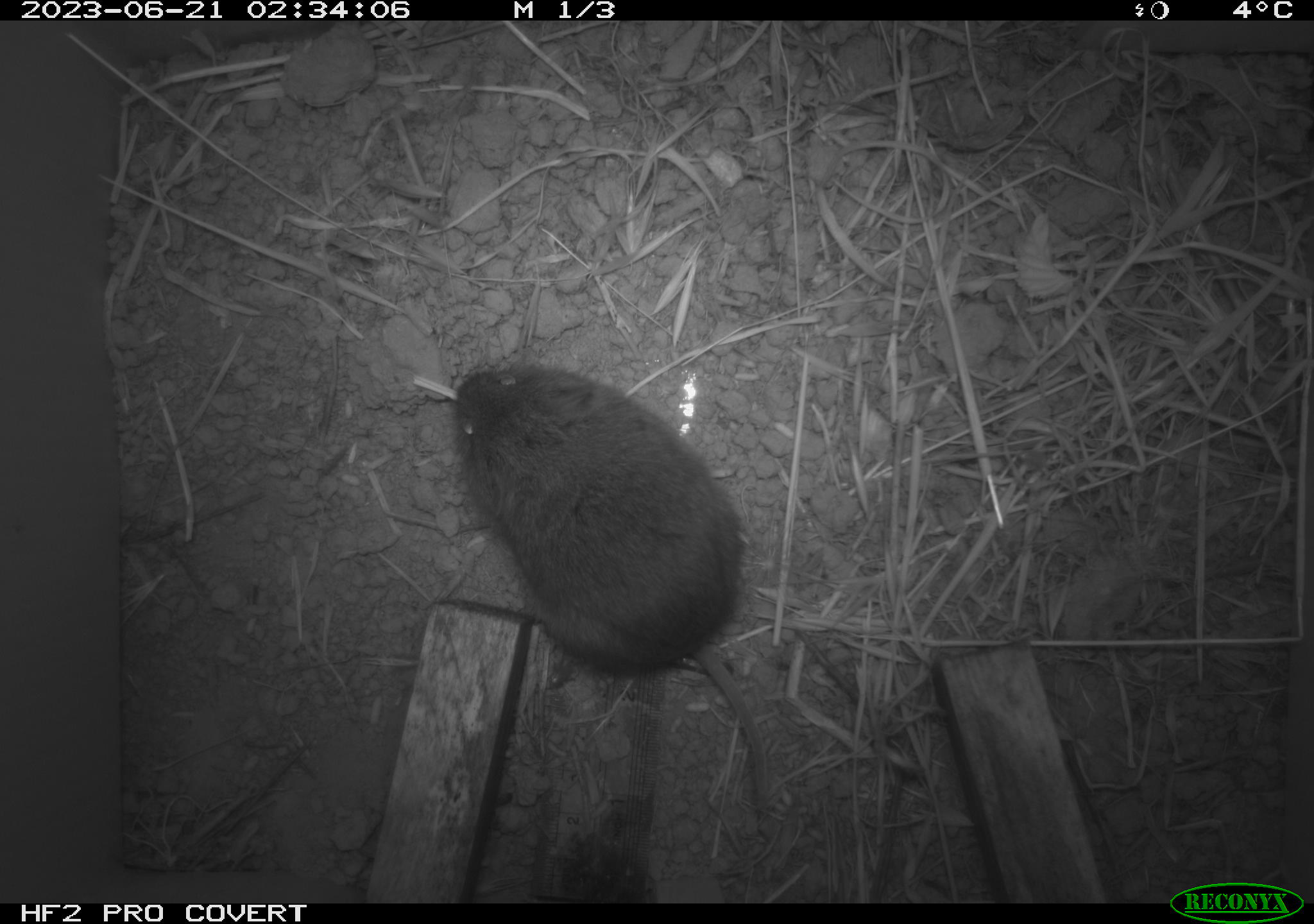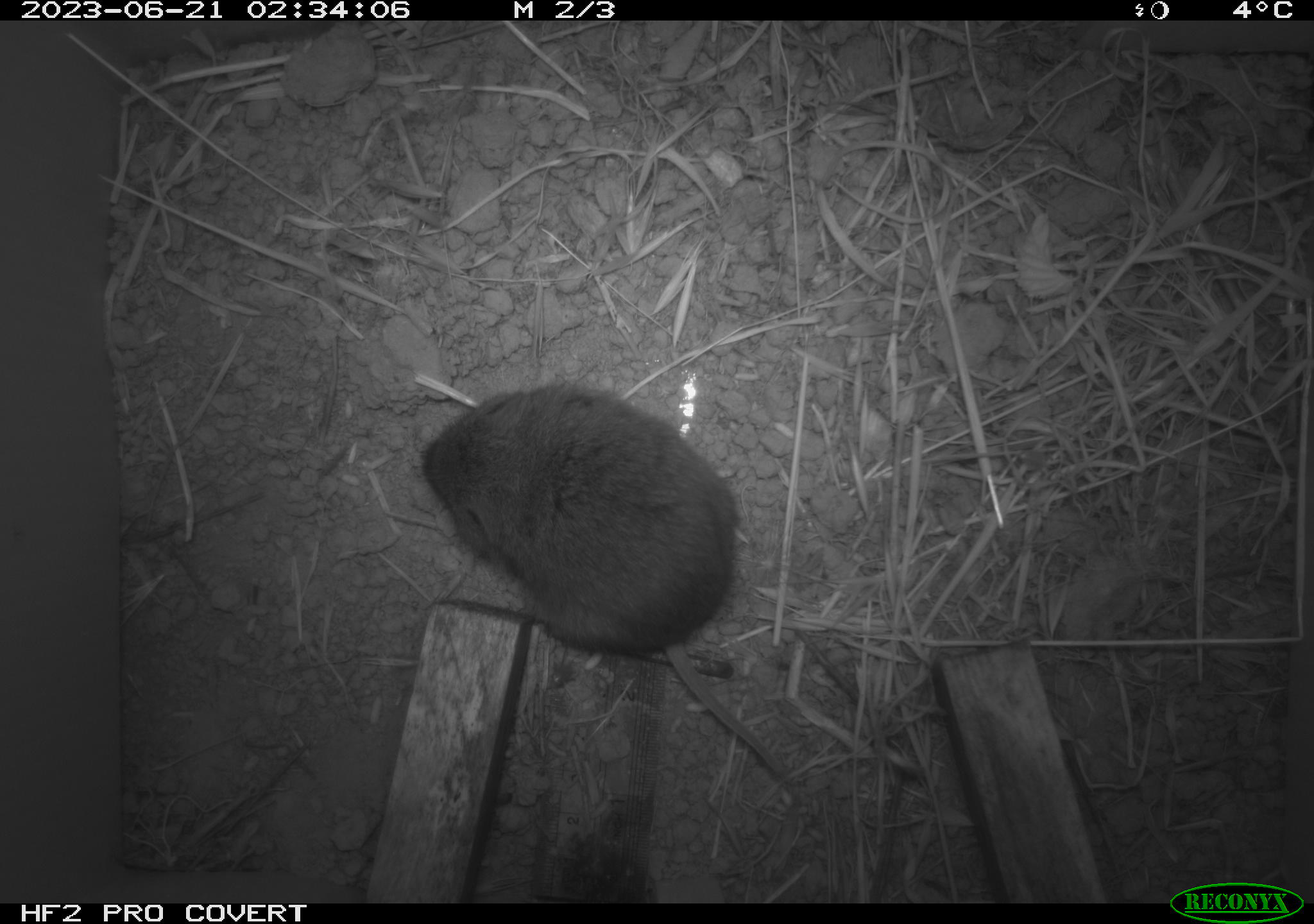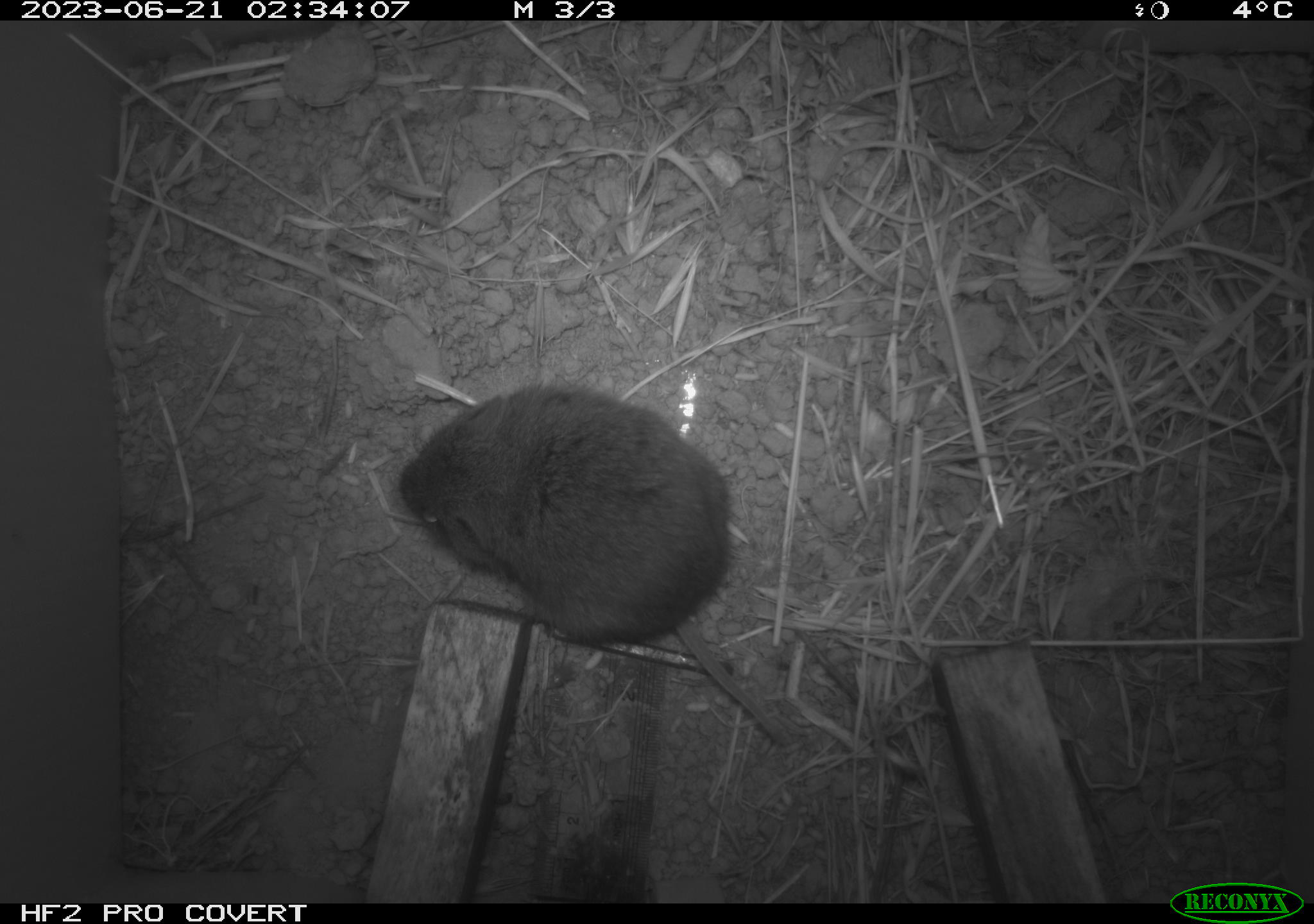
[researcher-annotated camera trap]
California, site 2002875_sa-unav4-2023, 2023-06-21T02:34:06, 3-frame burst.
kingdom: Animalia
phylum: Chordata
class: Mammalia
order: Rodentia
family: Cricetidae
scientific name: Arvicolinae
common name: voles, lemmings, and muskrats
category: arvicolinae subfamily